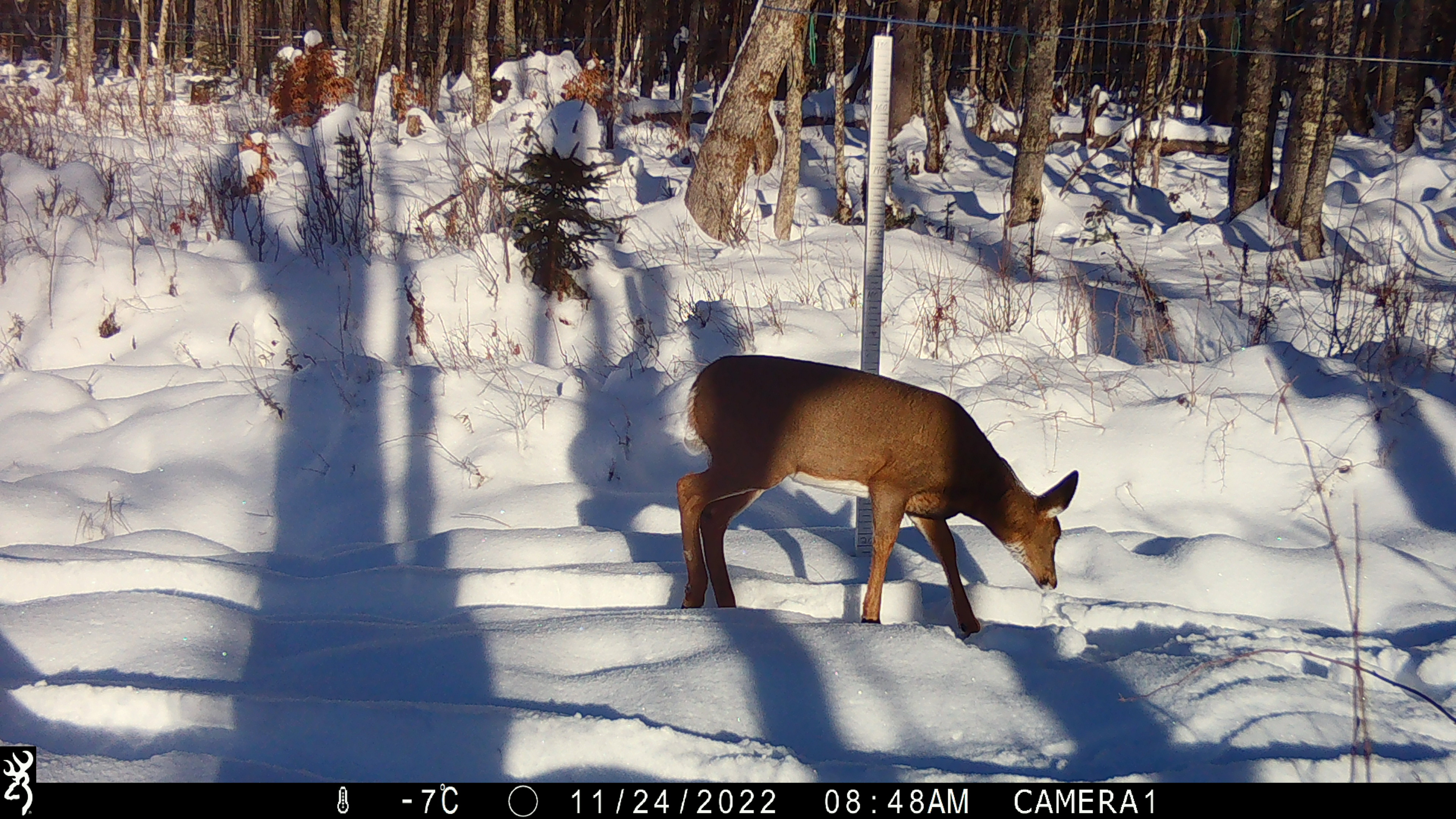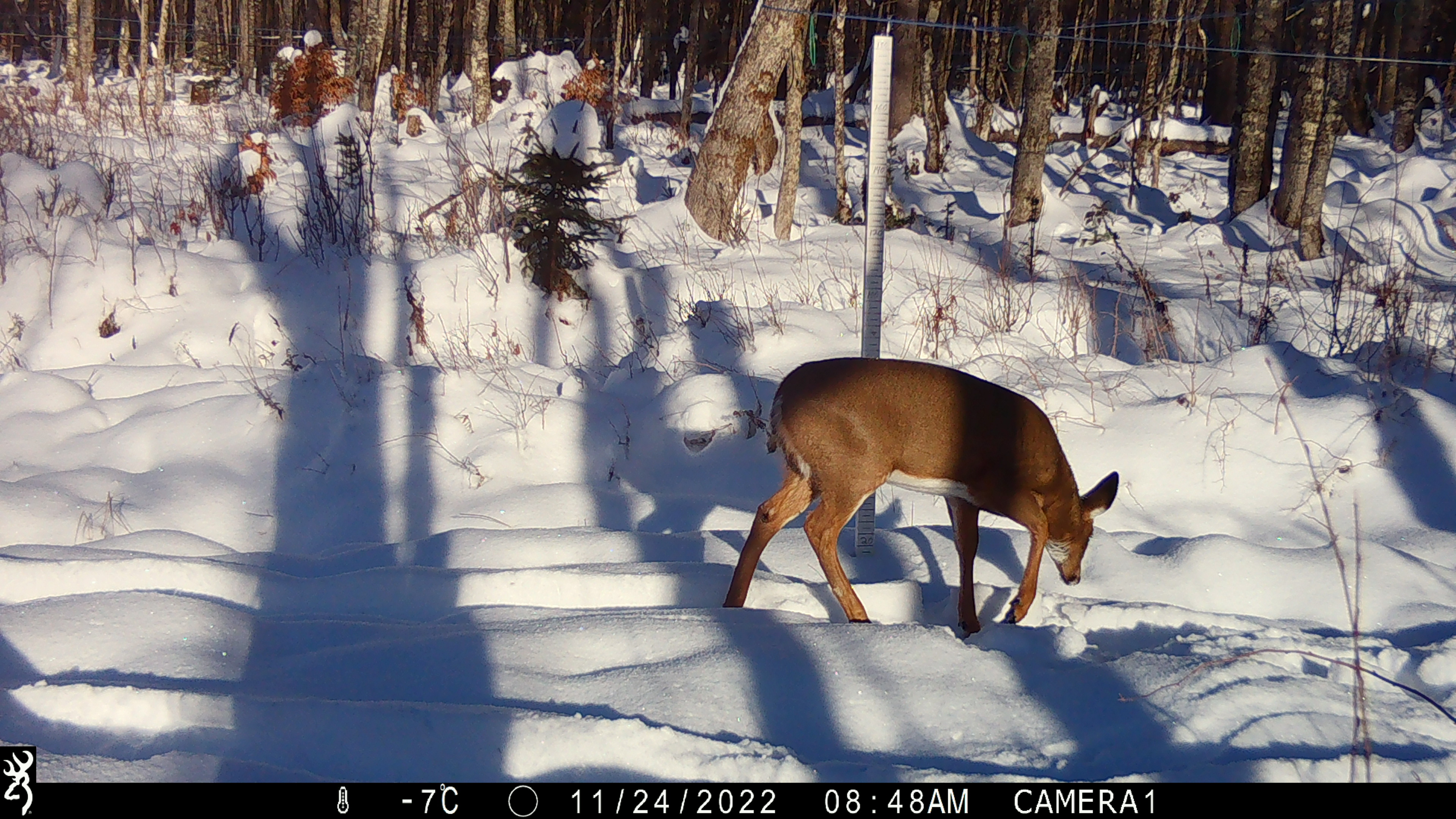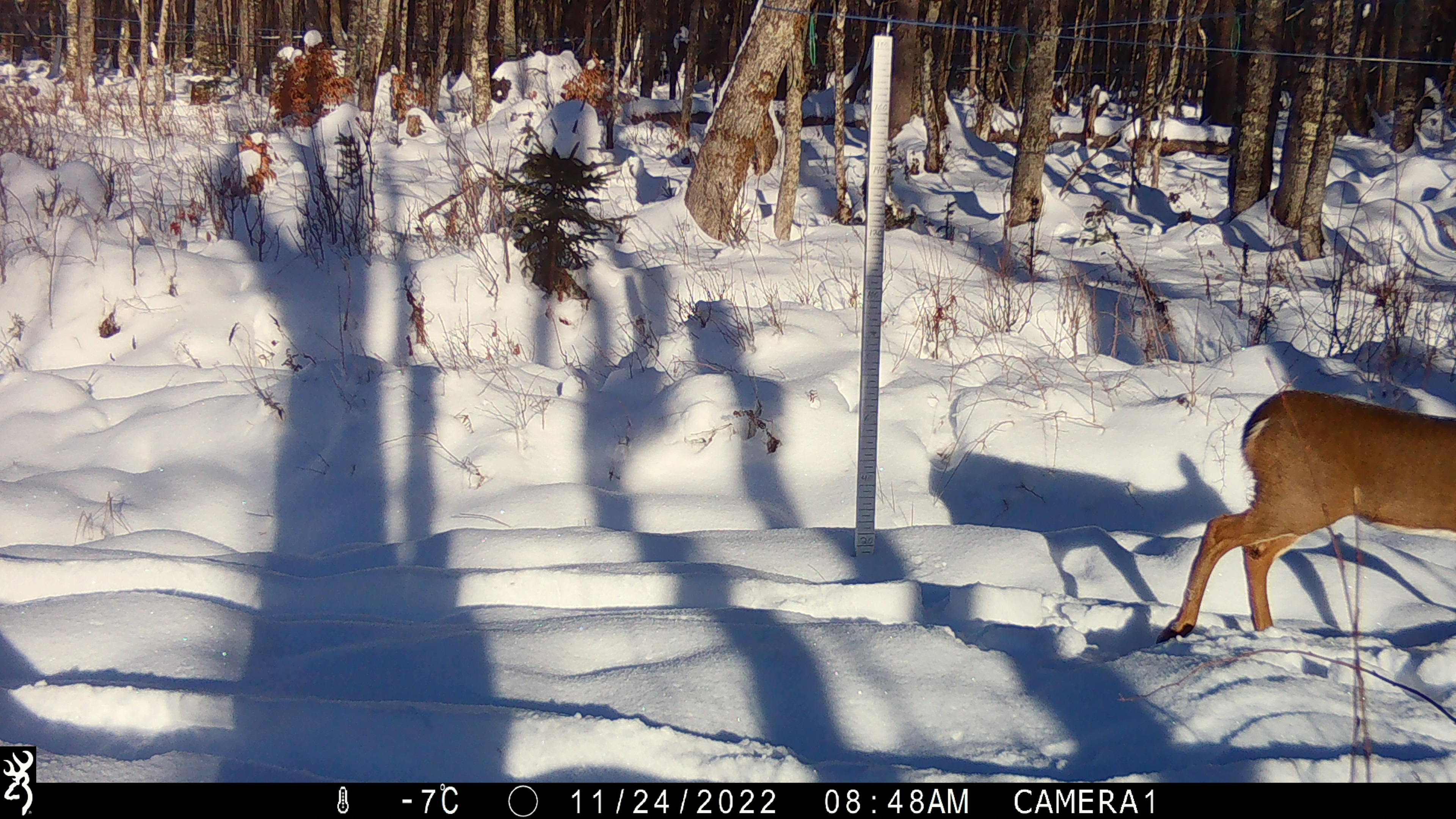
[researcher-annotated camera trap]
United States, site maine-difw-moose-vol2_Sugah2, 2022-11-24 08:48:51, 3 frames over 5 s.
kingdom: Animalia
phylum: Chordata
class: Mammalia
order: Artiodactyla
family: Cervidae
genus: Odocoileus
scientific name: Odocoileus virginianus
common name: white-tailed deer